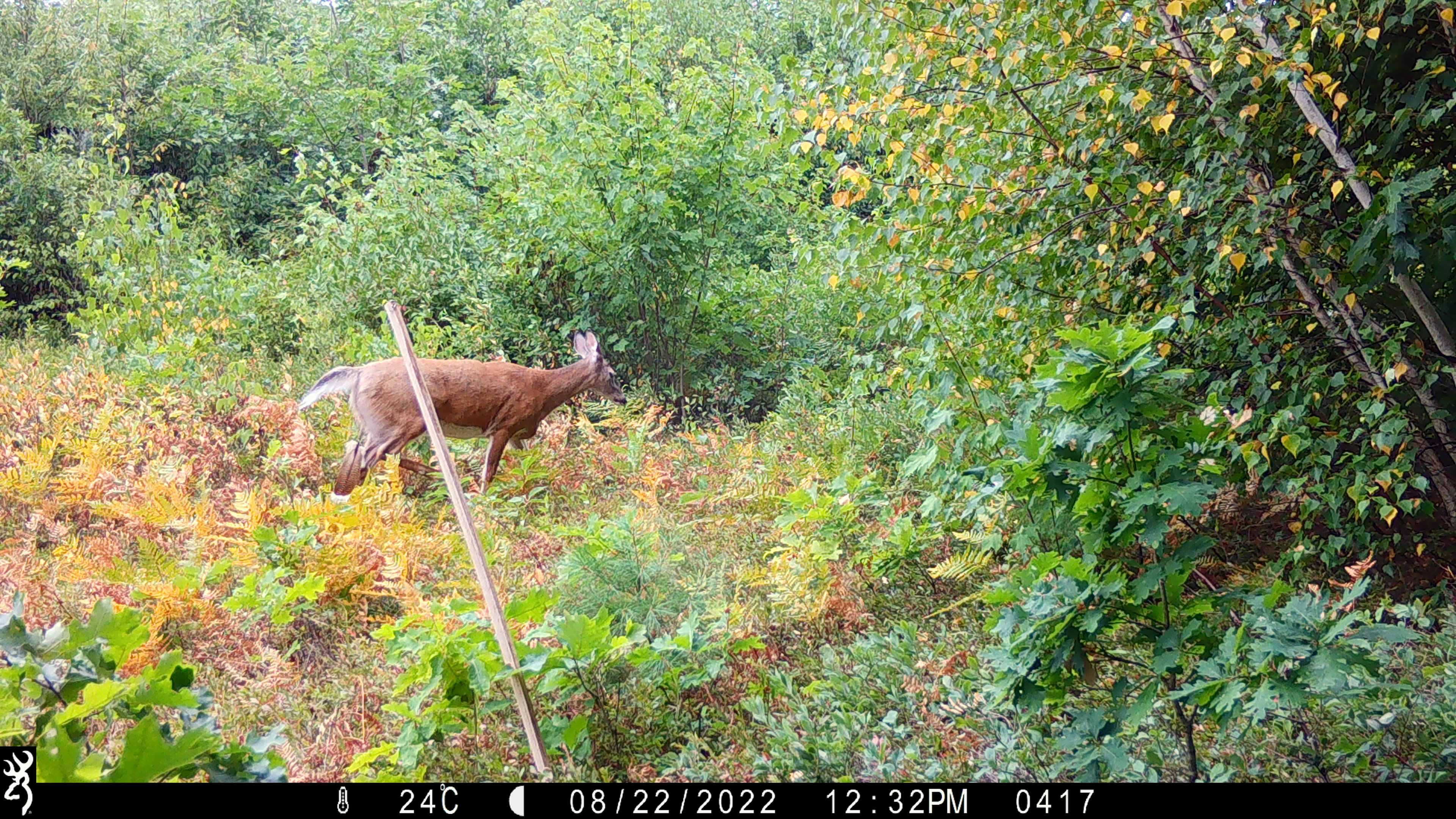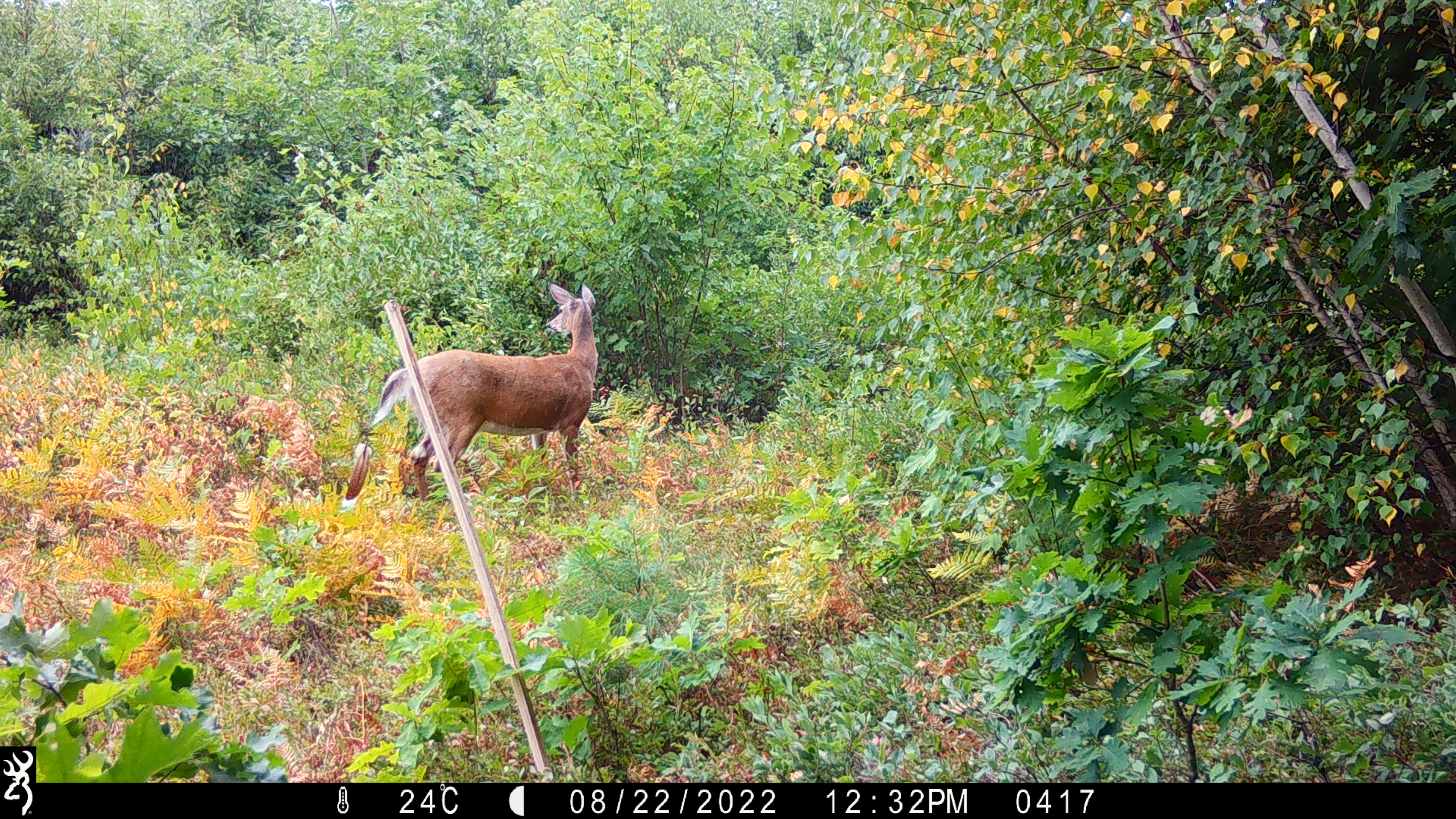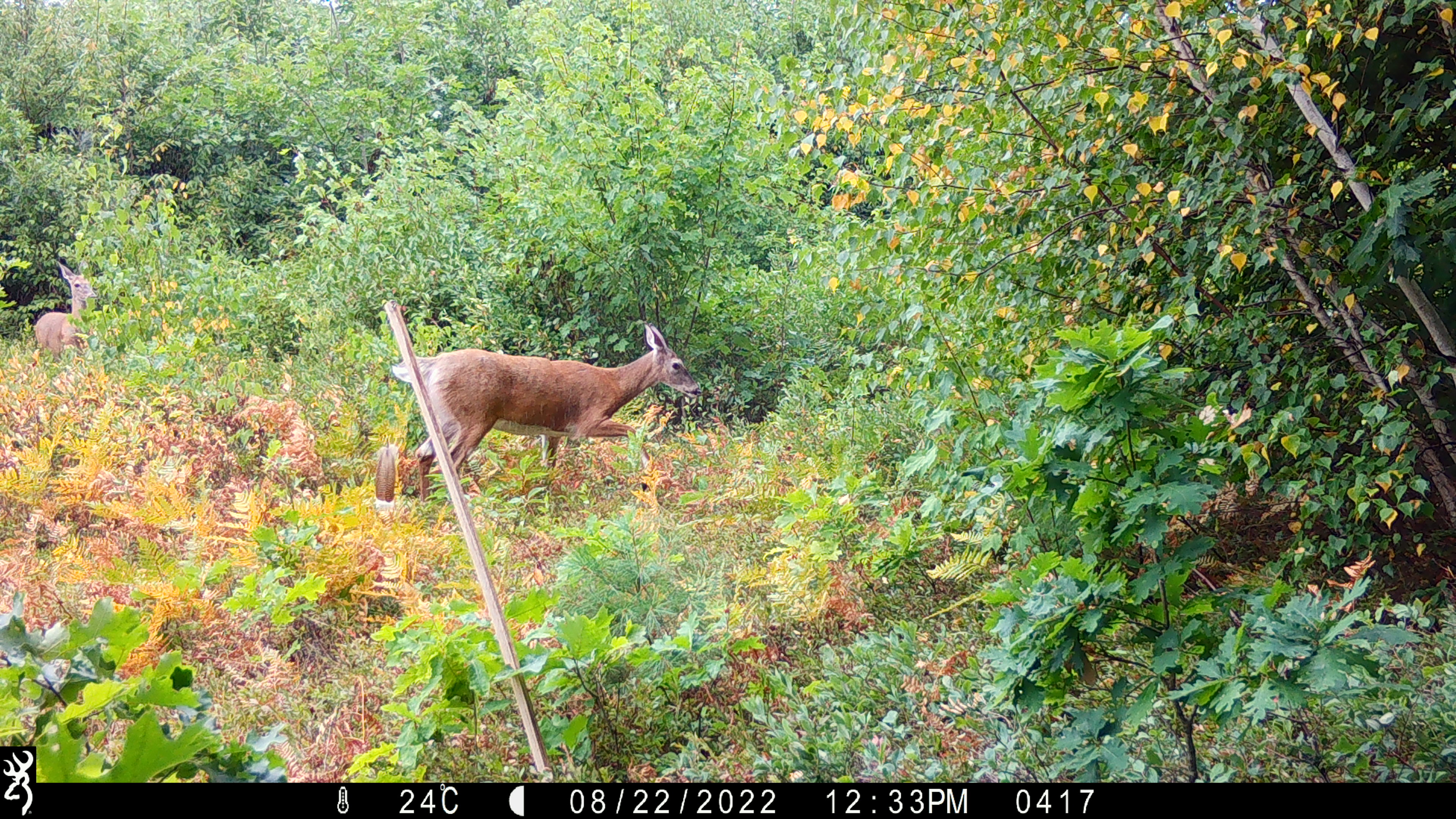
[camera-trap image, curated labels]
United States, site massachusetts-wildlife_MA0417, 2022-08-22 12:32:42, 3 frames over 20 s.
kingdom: Animalia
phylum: Chordata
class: Mammalia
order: Artiodactyla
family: Cervidae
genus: Odocoileus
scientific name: Odocoileus virginianus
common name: white-tailed deer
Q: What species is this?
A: White-tailed deer (Odocoileus virginianus).